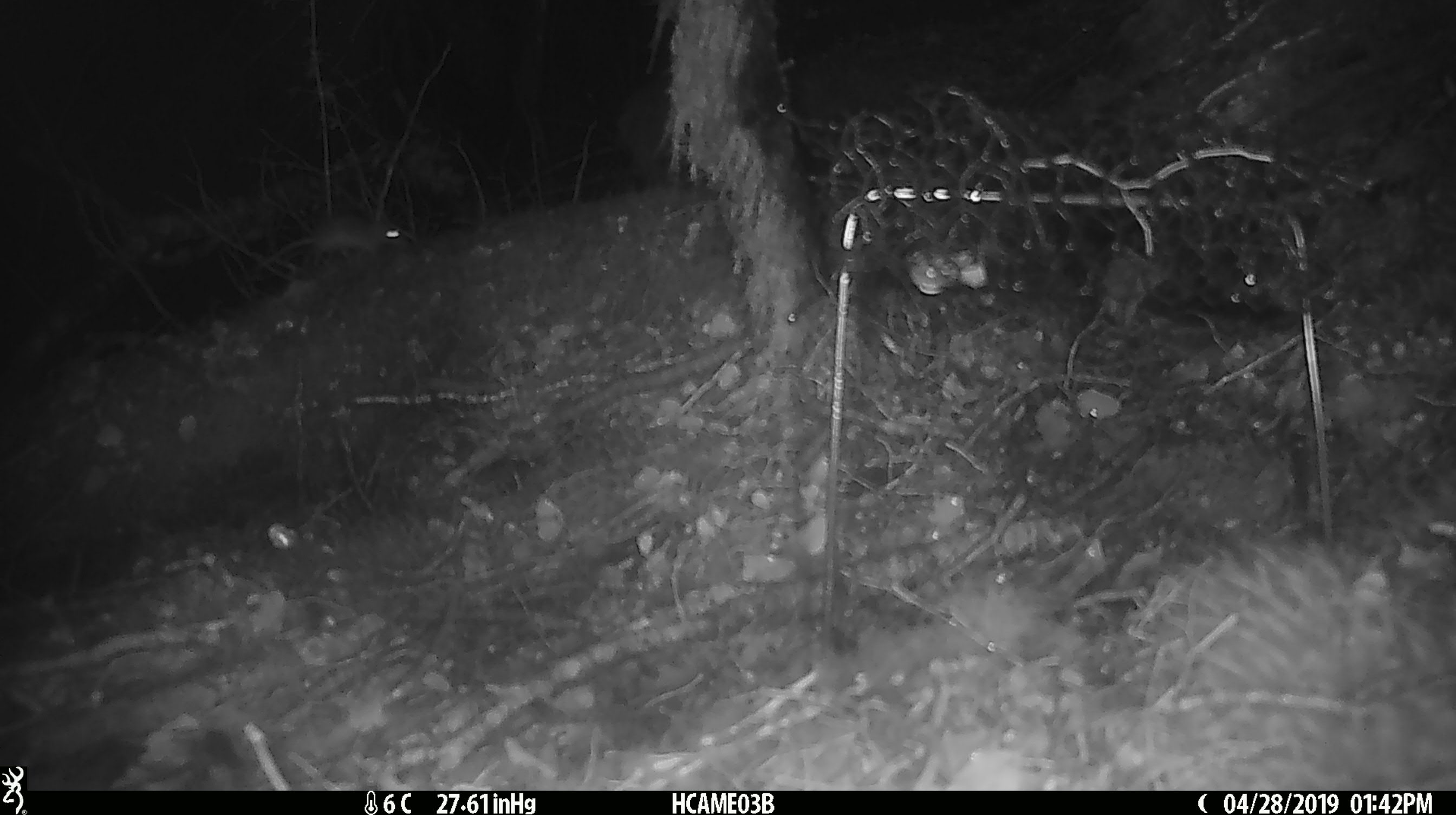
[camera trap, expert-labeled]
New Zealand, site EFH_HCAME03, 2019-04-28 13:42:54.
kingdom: Animalia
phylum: Chordata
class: Mammalia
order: Rodentia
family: Muridae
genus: Mus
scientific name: Mus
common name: mouse